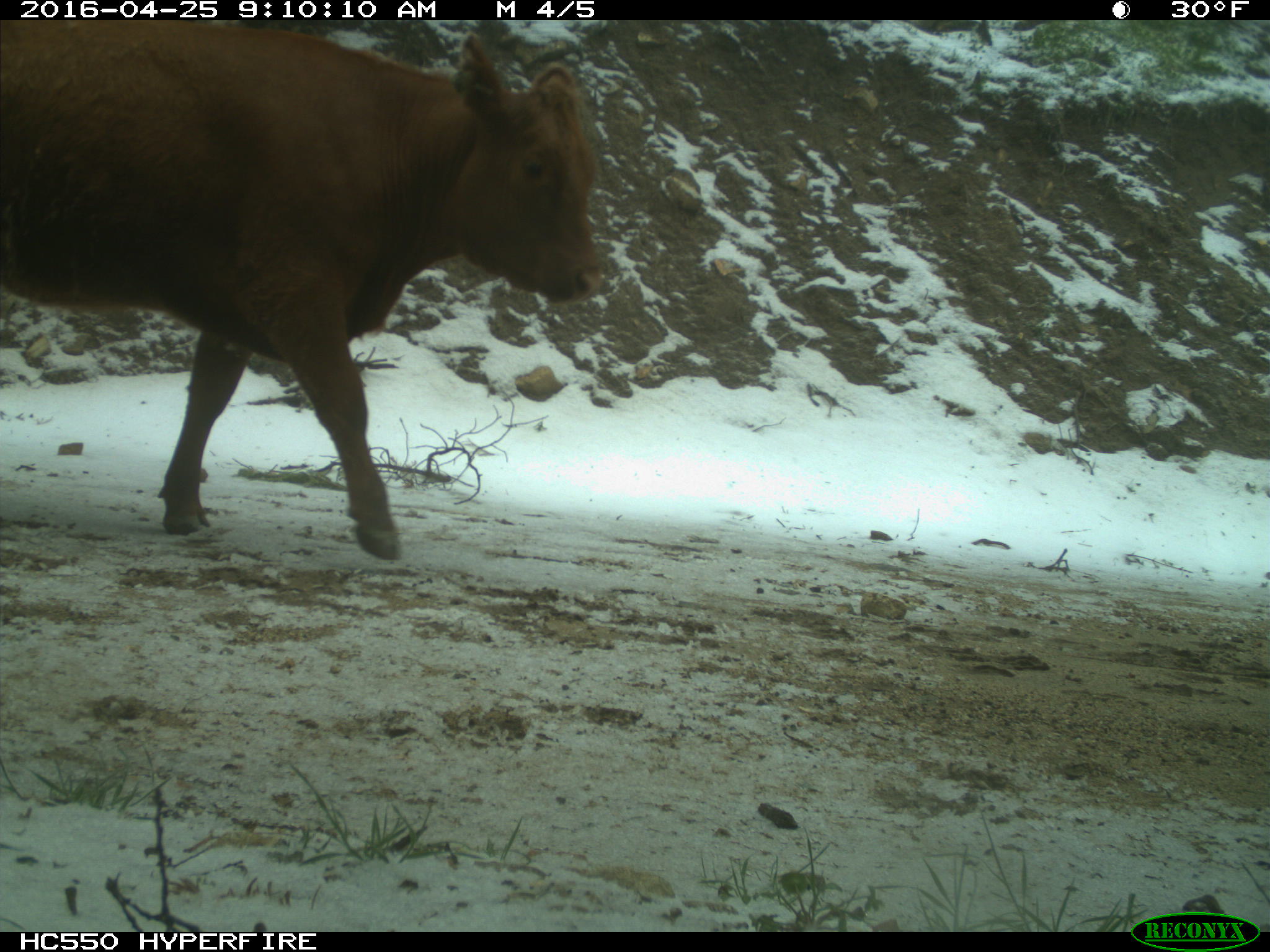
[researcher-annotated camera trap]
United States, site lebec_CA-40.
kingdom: Animalia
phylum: Chordata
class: Mammalia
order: Artiodactyla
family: Bovidae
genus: Bos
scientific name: Bos taurus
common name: domestic cow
Bos taurus (domestic cow).